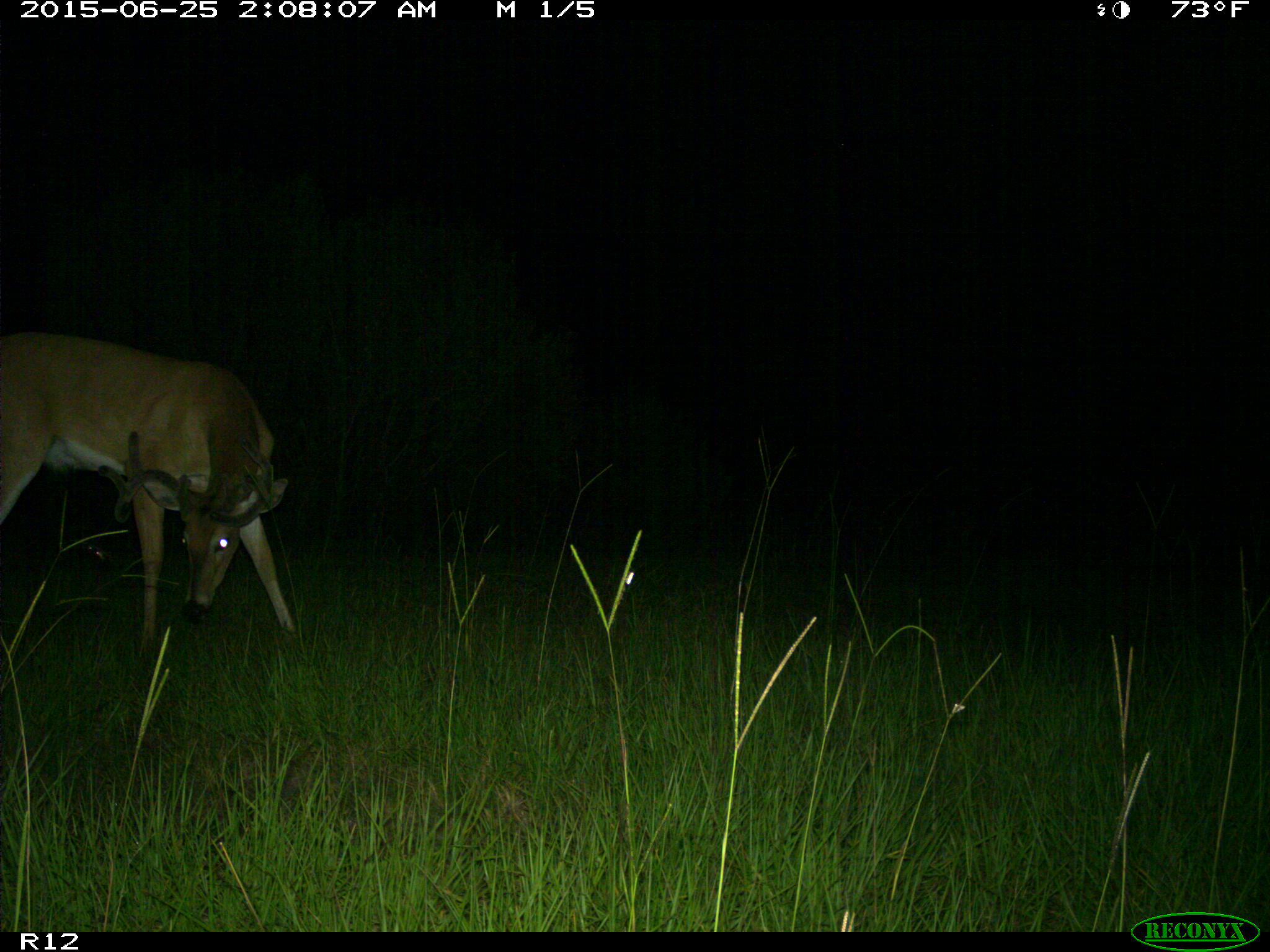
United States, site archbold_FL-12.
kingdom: Animalia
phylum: Chordata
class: Mammalia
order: Artiodactyla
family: Cervidae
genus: Odocoileus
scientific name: Odocoileus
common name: deer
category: unidentified deer